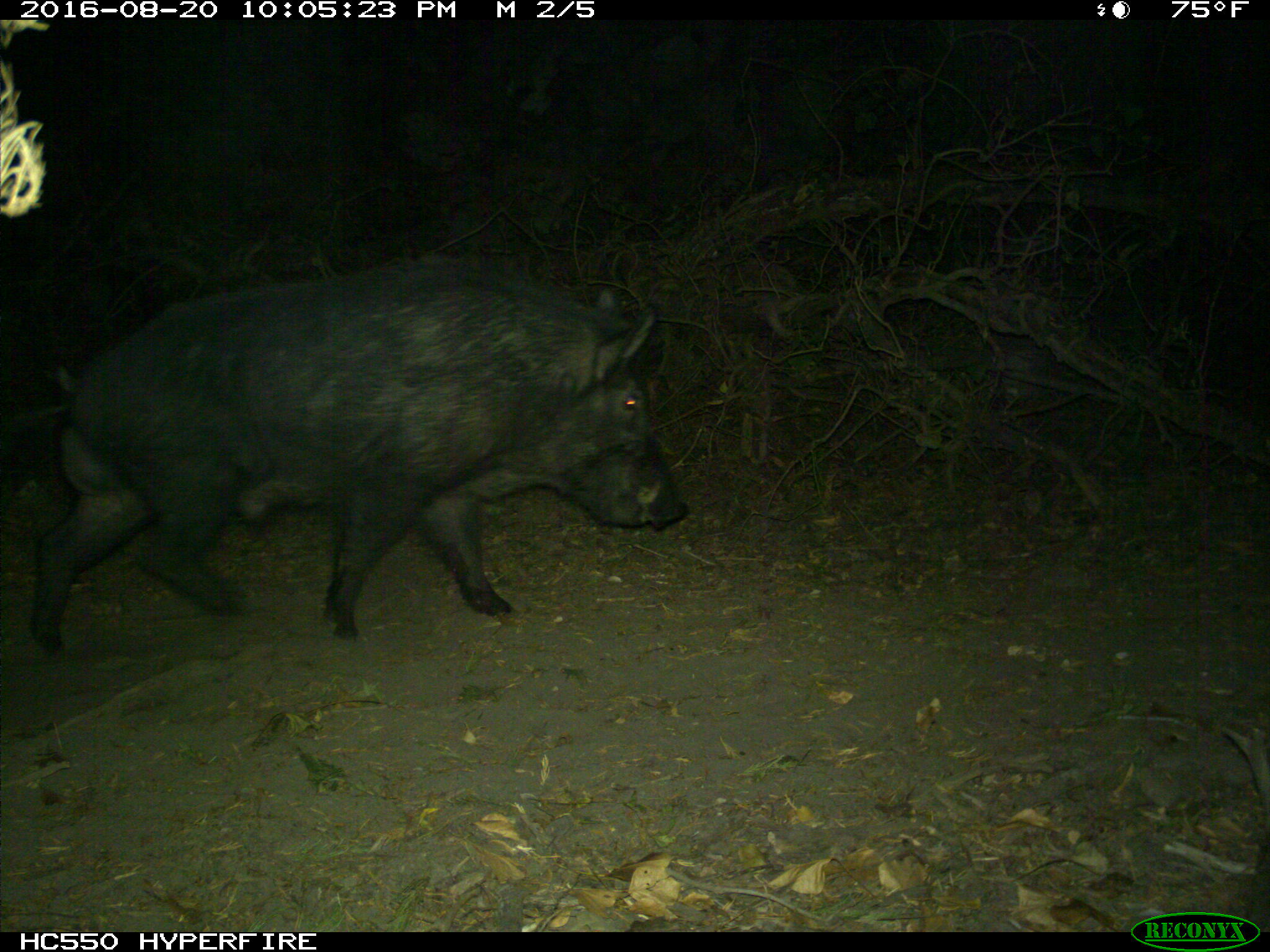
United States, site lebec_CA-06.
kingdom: Animalia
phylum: Chordata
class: Mammalia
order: Artiodactyla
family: Suidae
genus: Sus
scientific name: Sus scrofa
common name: wild boar